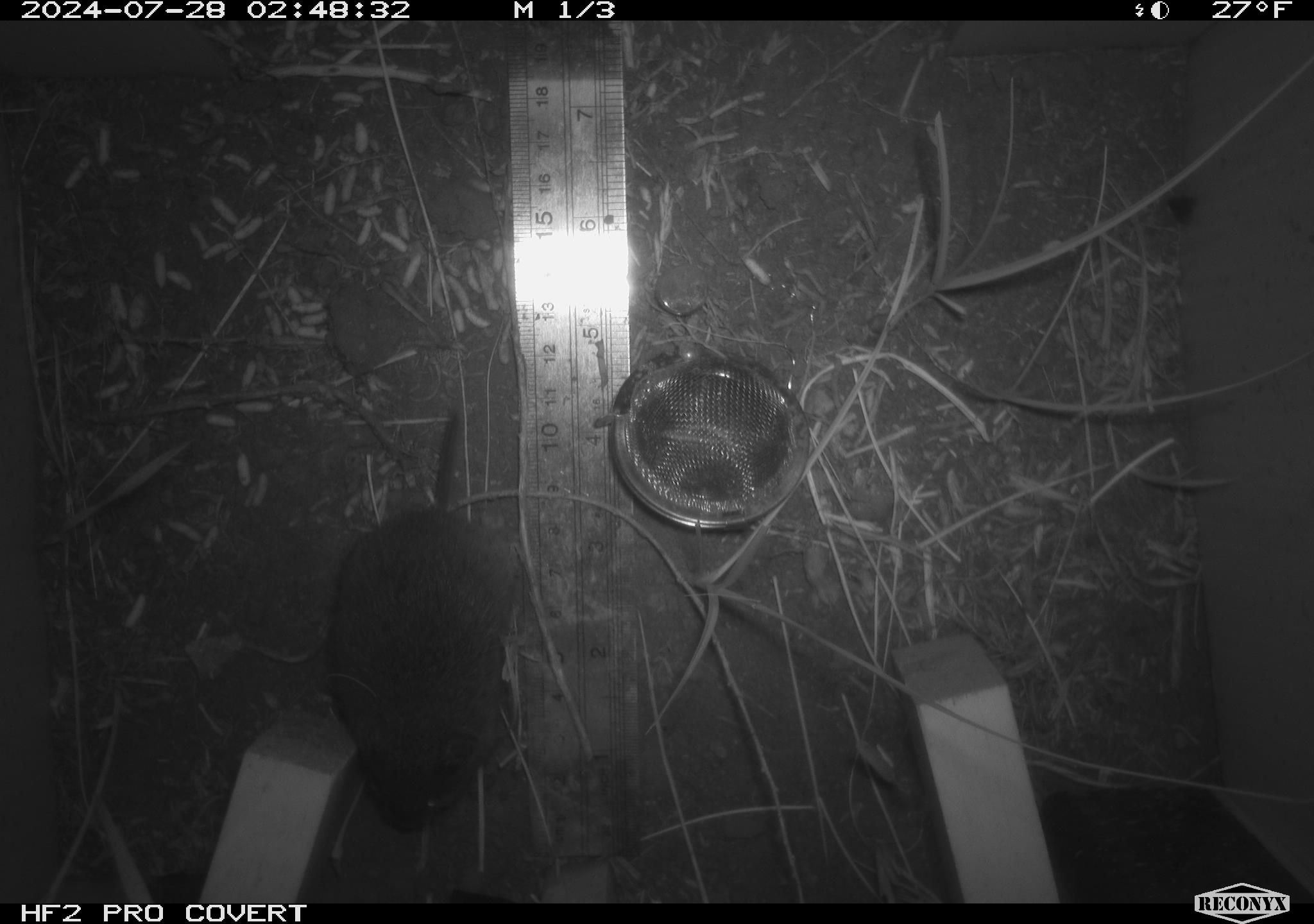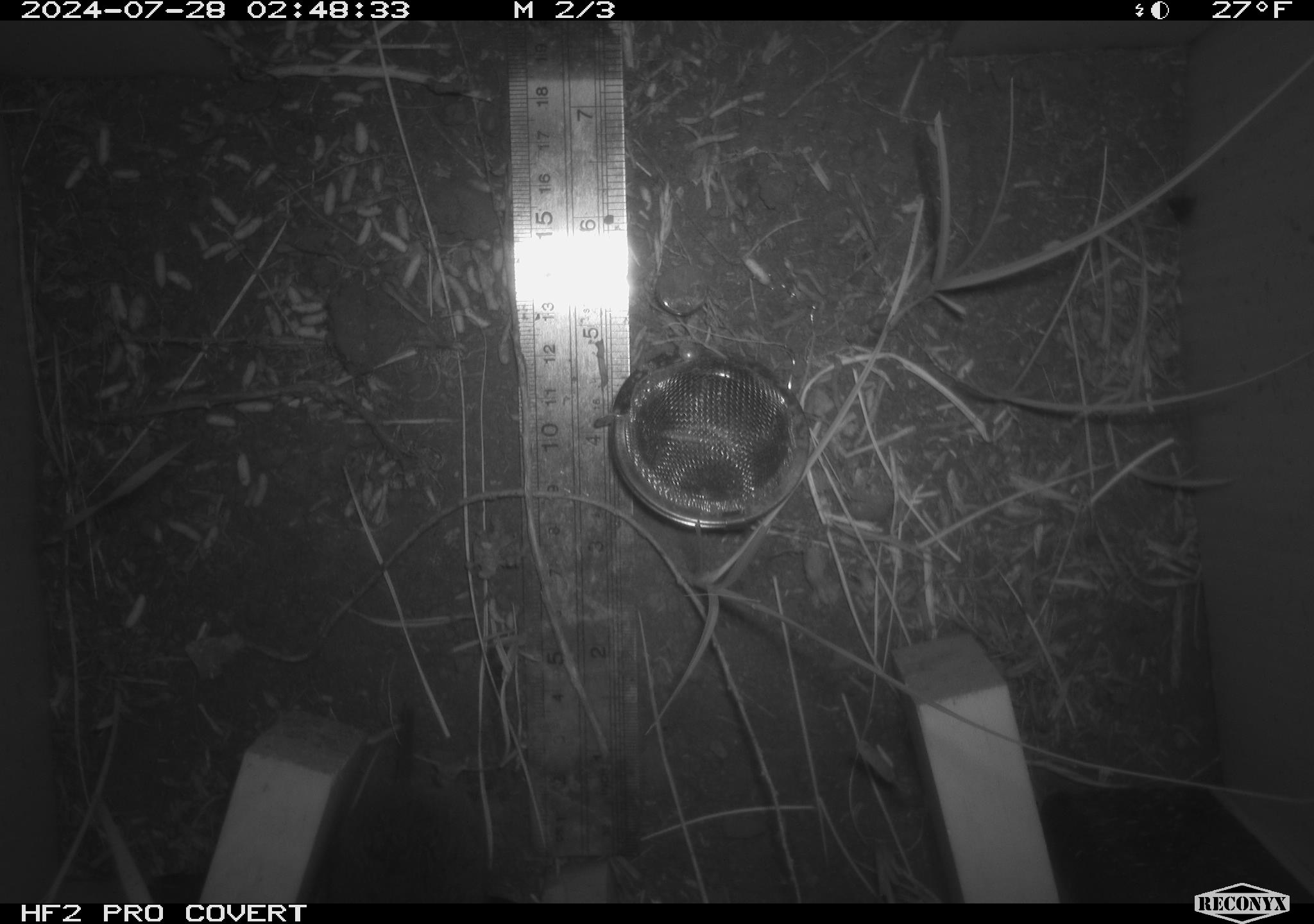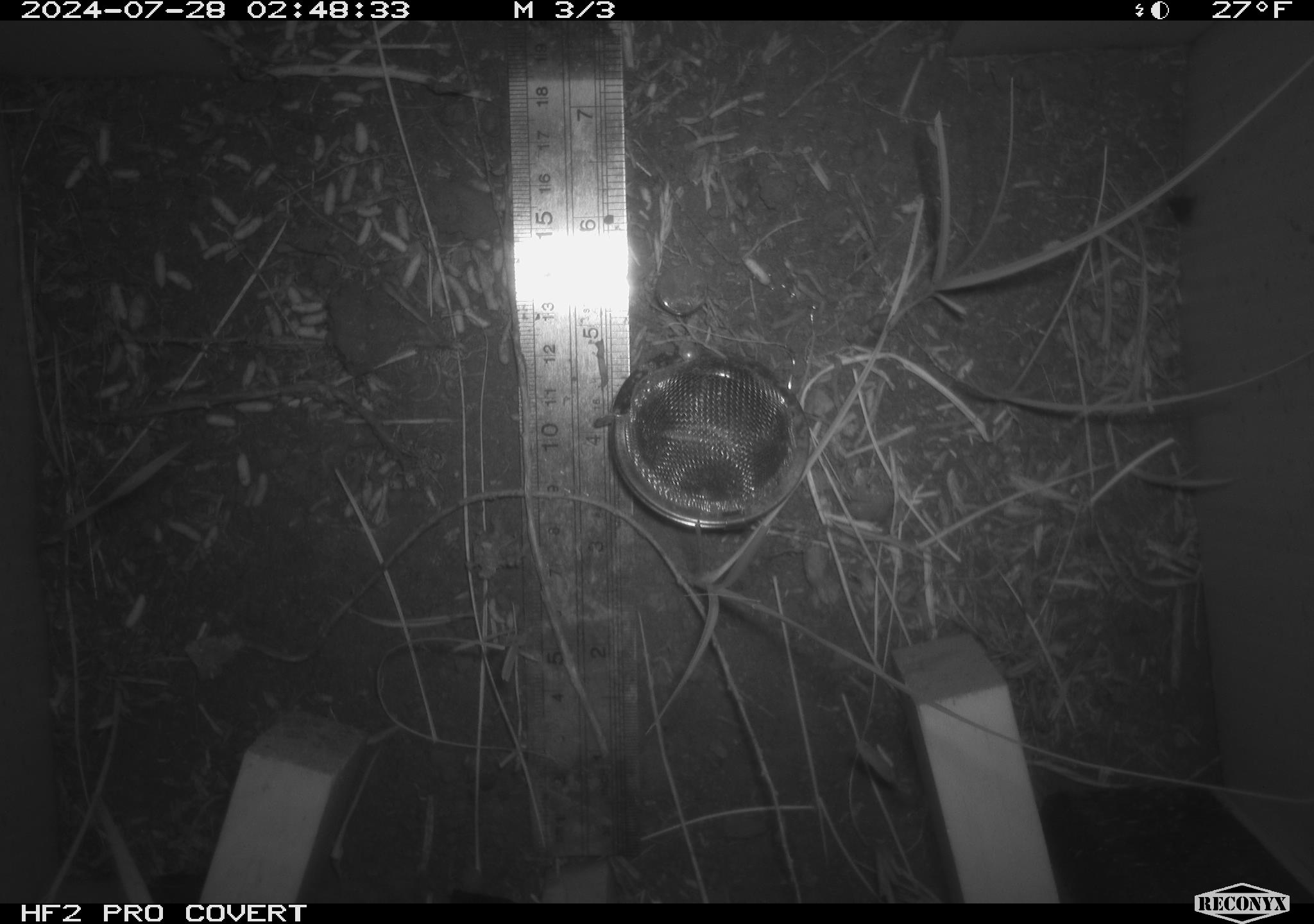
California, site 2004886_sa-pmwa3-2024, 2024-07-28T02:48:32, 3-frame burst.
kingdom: Animalia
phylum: Chordata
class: Mammalia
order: Rodentia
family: Cricetidae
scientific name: Arvicolinae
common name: voles, lemmings, and muskrats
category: arvicolinae subfamily